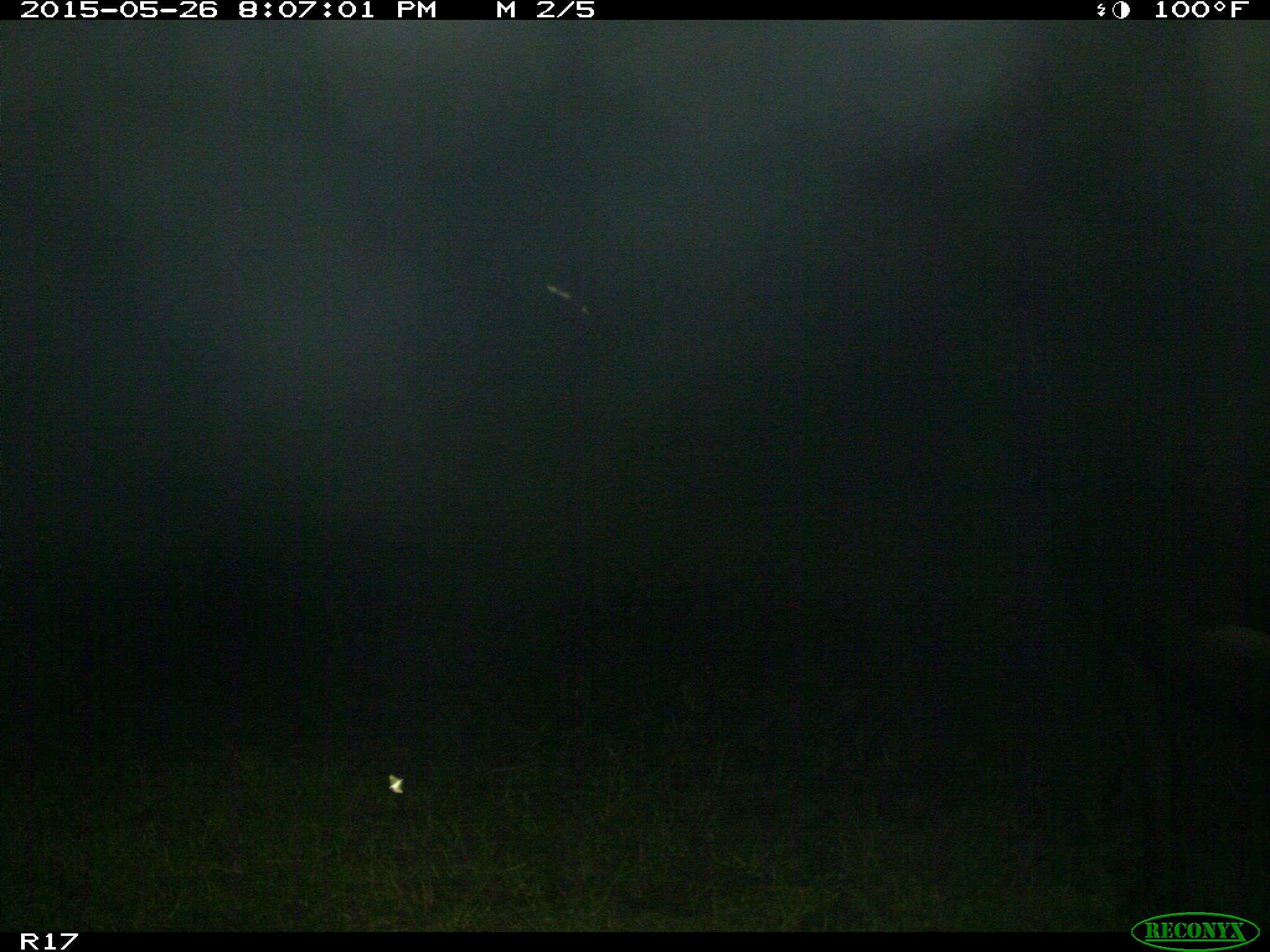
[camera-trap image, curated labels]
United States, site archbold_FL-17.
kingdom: Animalia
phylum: Chordata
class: Mammalia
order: Artiodactyla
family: Bovidae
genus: Bos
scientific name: Bos taurus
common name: domestic cow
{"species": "Bos taurus (domestic cow)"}